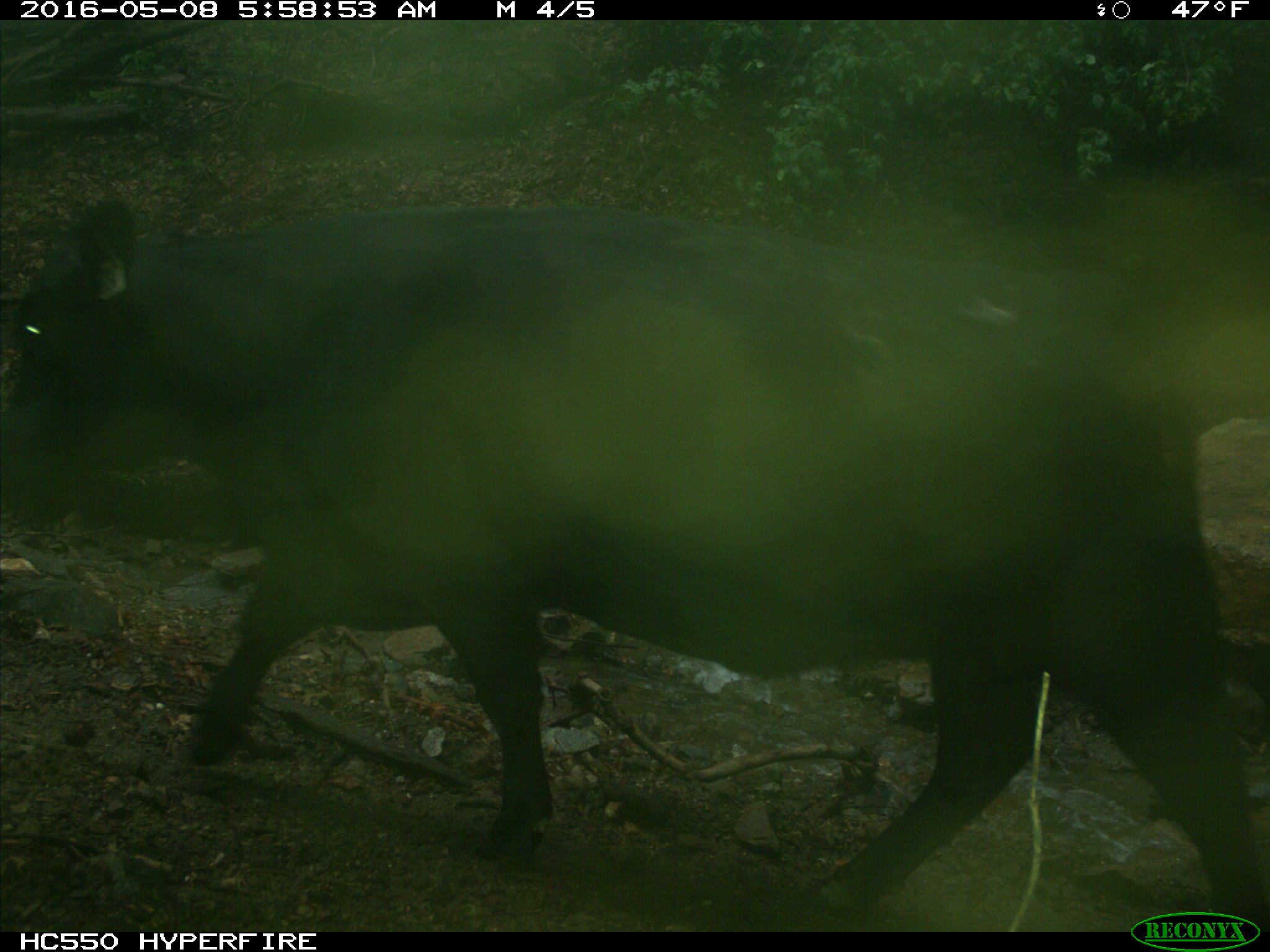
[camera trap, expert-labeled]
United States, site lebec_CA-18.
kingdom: Animalia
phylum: Chordata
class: Mammalia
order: Artiodactyla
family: Bovidae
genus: Bos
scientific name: Bos taurus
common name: domestic cow